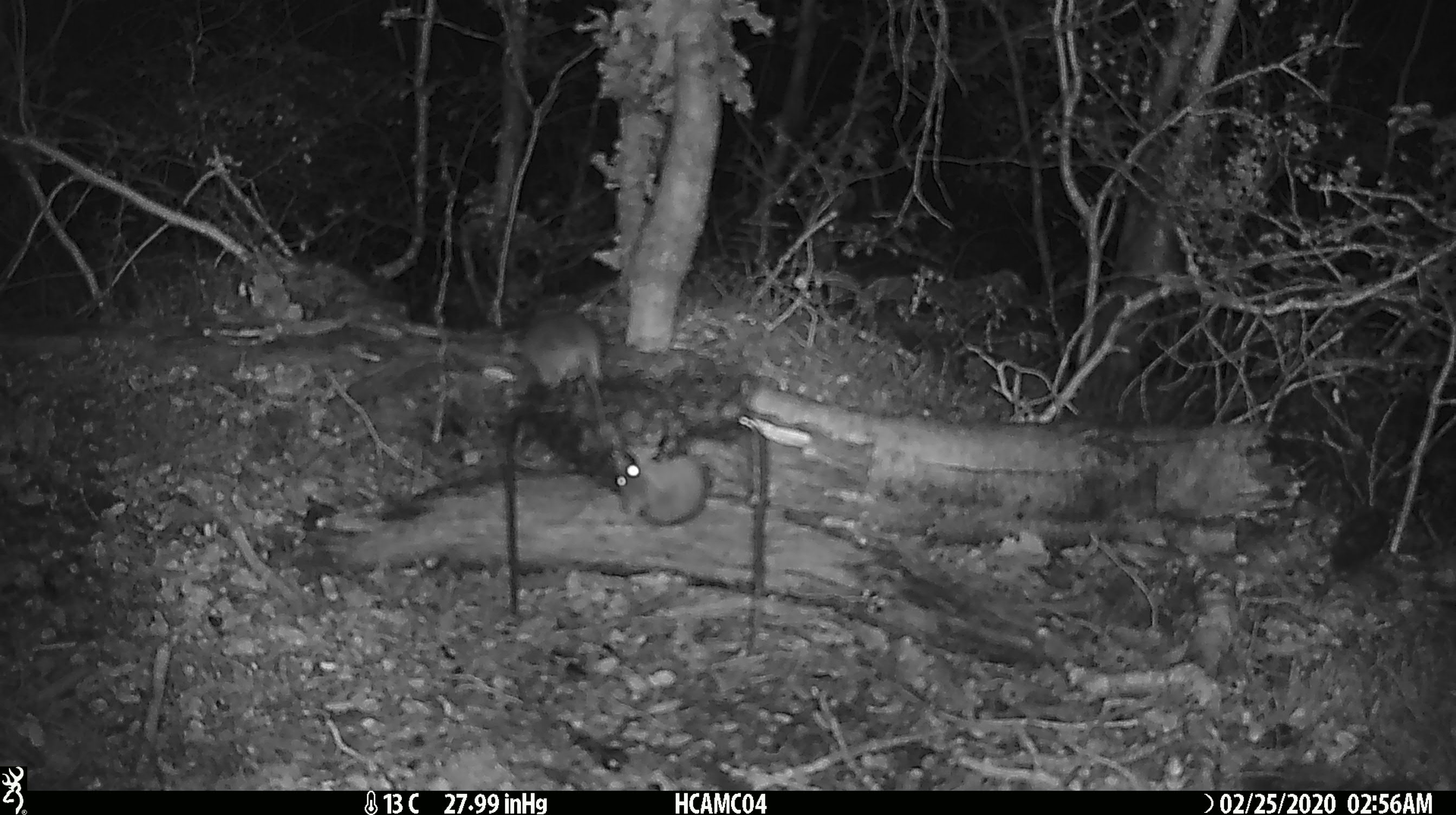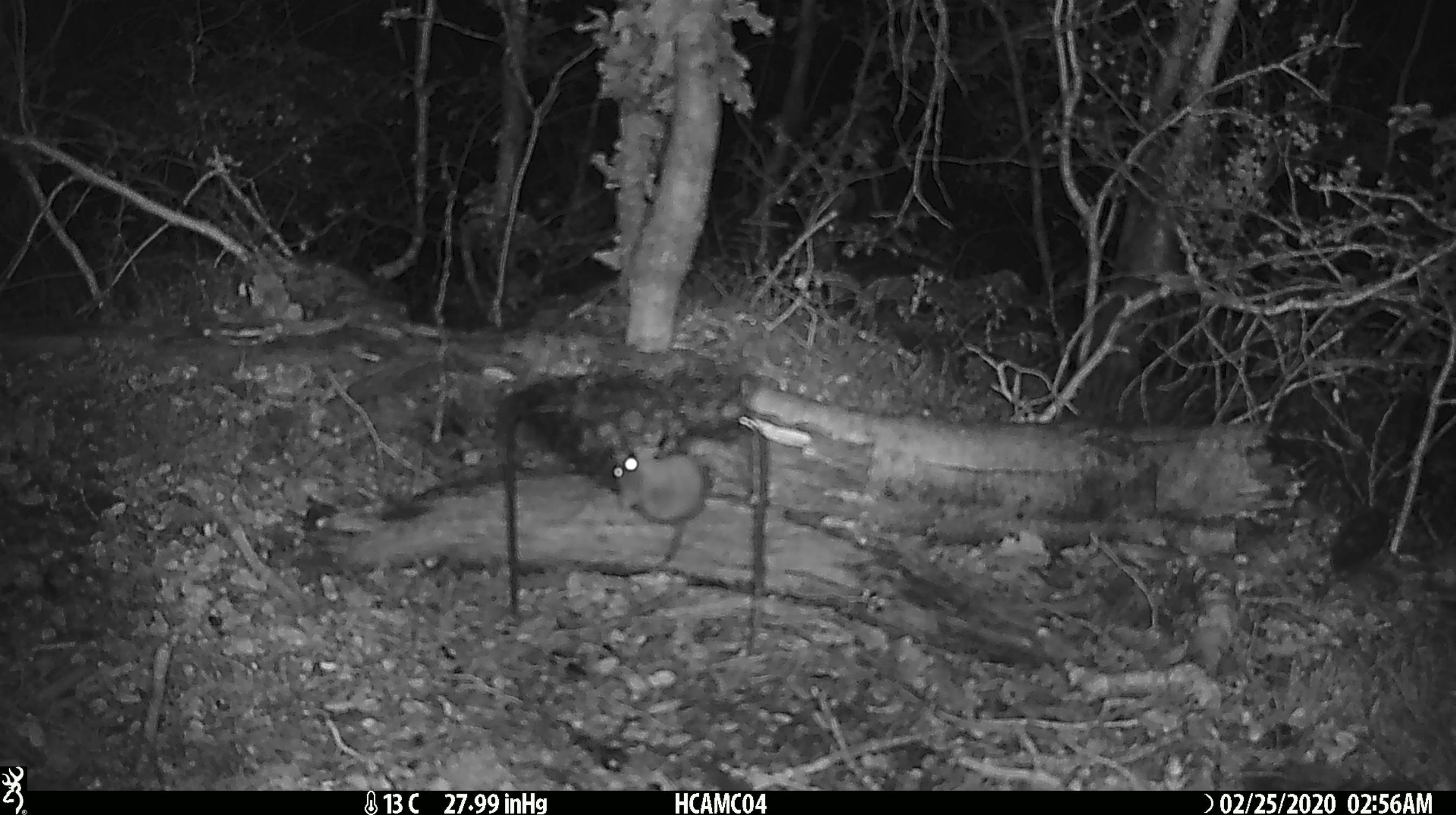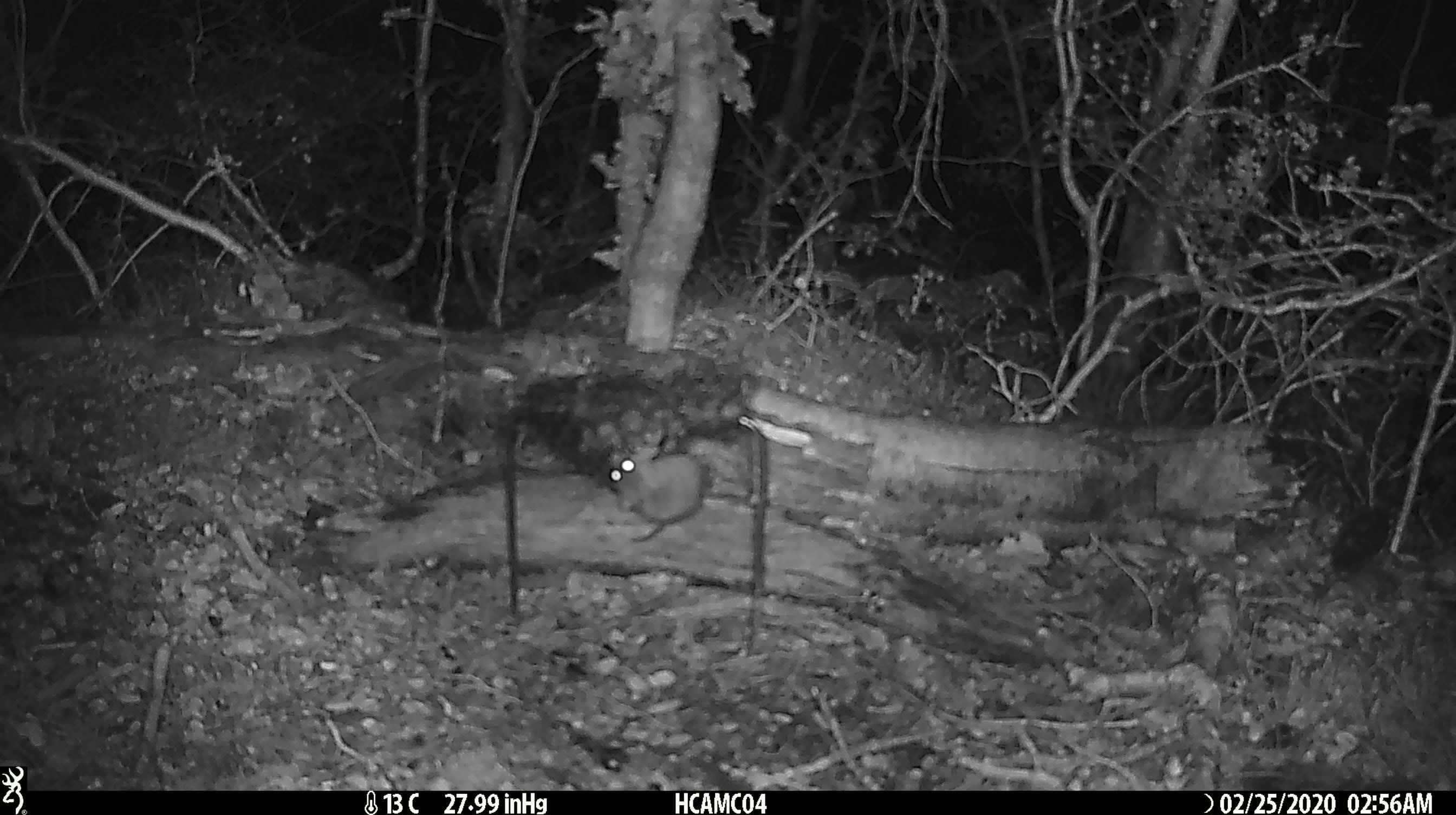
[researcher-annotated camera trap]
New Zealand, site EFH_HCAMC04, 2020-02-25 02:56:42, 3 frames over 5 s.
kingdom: Animalia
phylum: Chordata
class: Mammalia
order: Rodentia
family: Muridae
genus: Mus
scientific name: Mus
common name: mouse